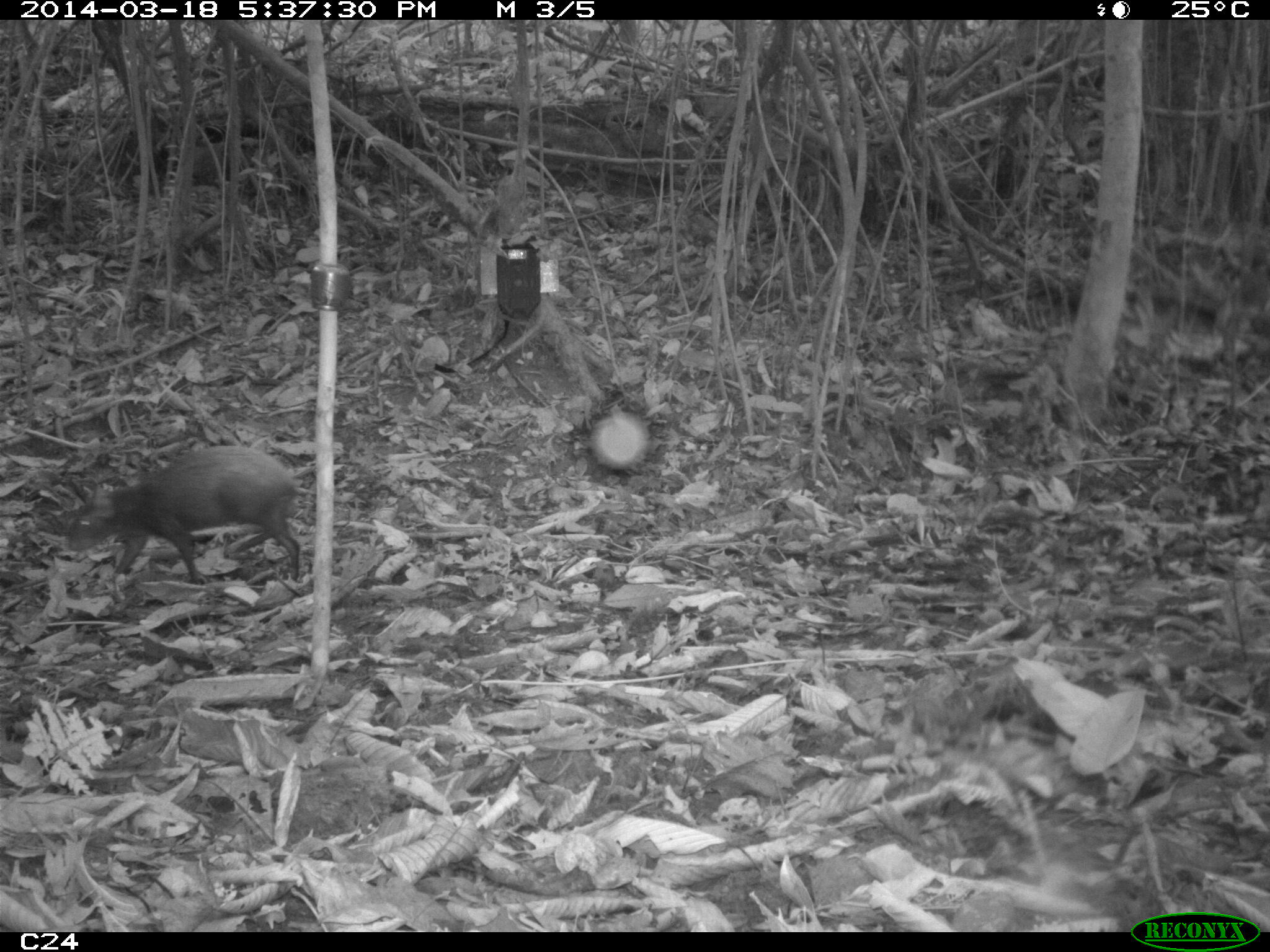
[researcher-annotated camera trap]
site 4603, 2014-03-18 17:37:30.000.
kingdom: Animalia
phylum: Chordata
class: Mammalia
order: Rodentia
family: Dasyproctidae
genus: Dasyprocta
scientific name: Dasyprocta leporina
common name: red-rumped agouti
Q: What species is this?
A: Dasyprocta leporina (red-rumped agouti).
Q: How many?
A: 1.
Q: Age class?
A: Adult.